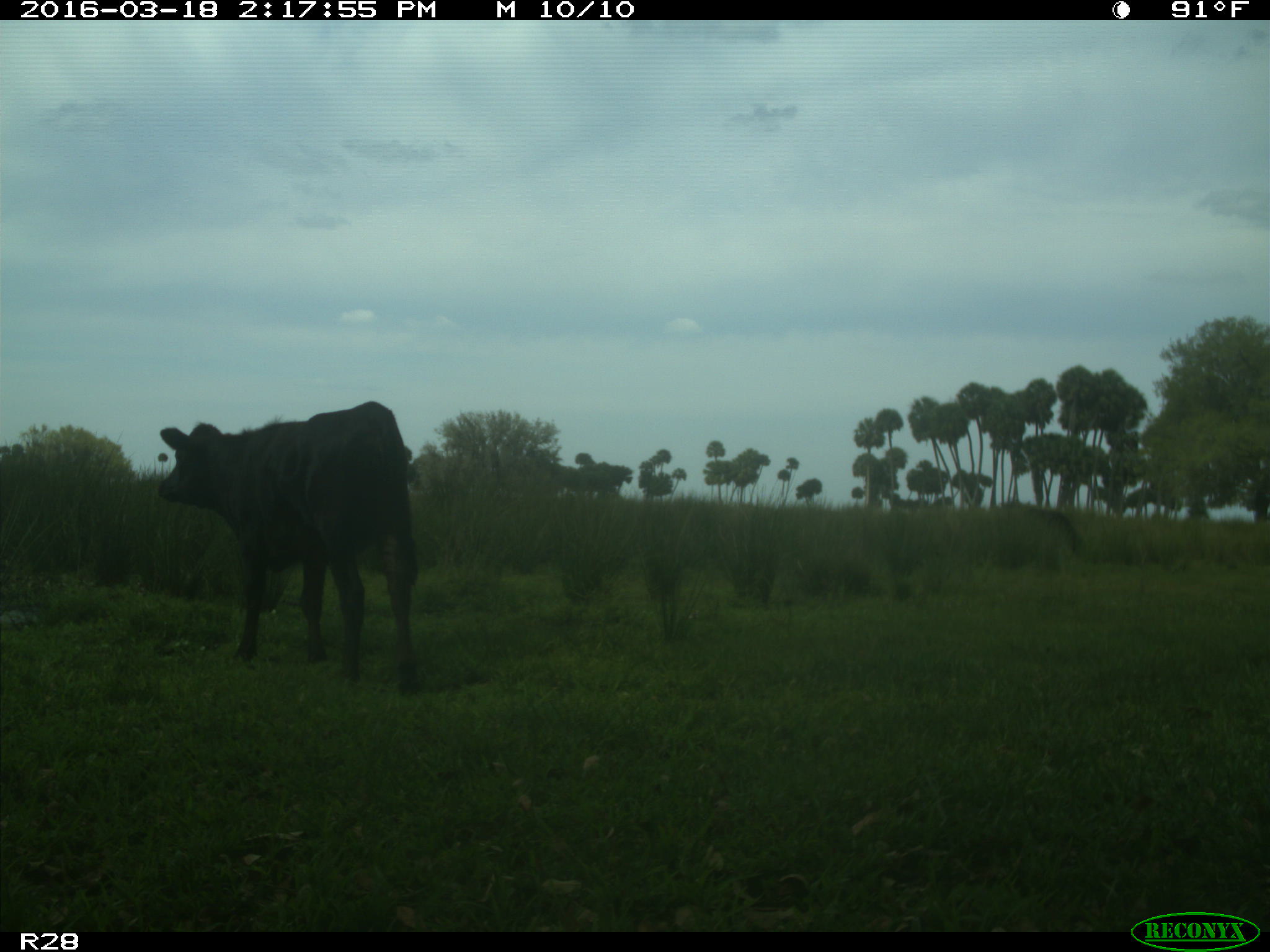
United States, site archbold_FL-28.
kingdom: Animalia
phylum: Chordata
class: Mammalia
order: Artiodactyla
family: Bovidae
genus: Bos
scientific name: Bos taurus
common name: domestic cow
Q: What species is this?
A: Bos taurus (domestic cow).